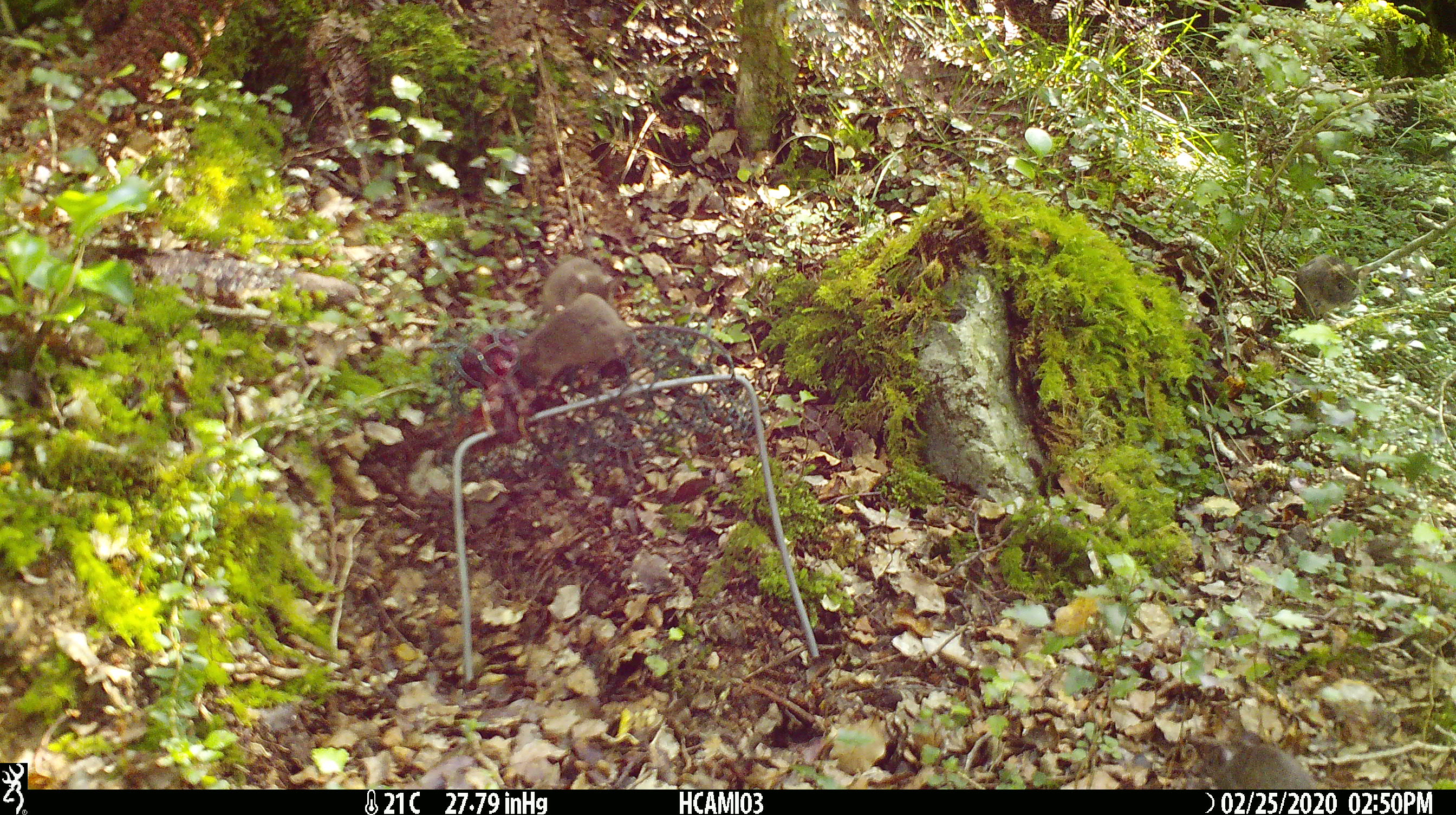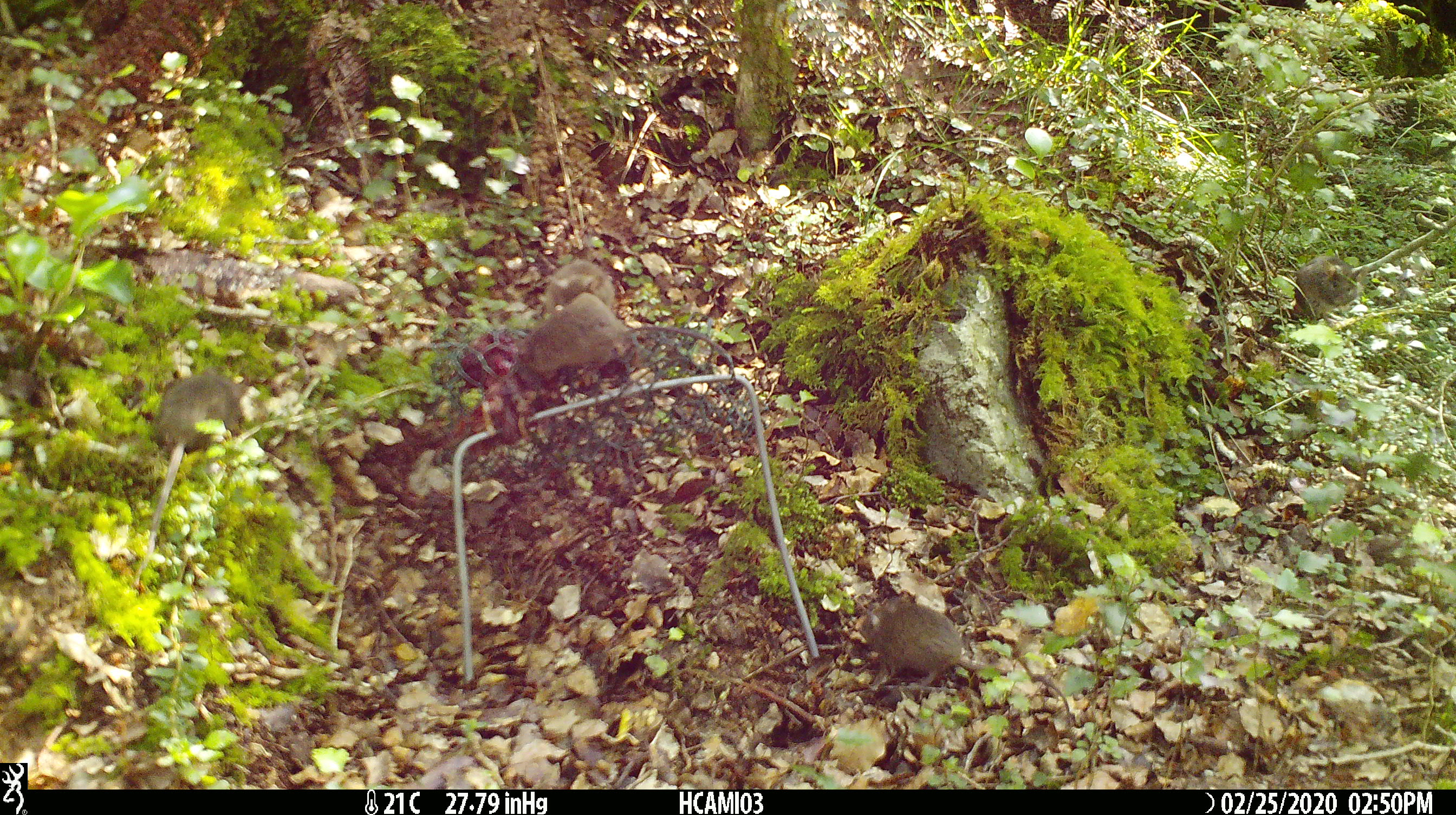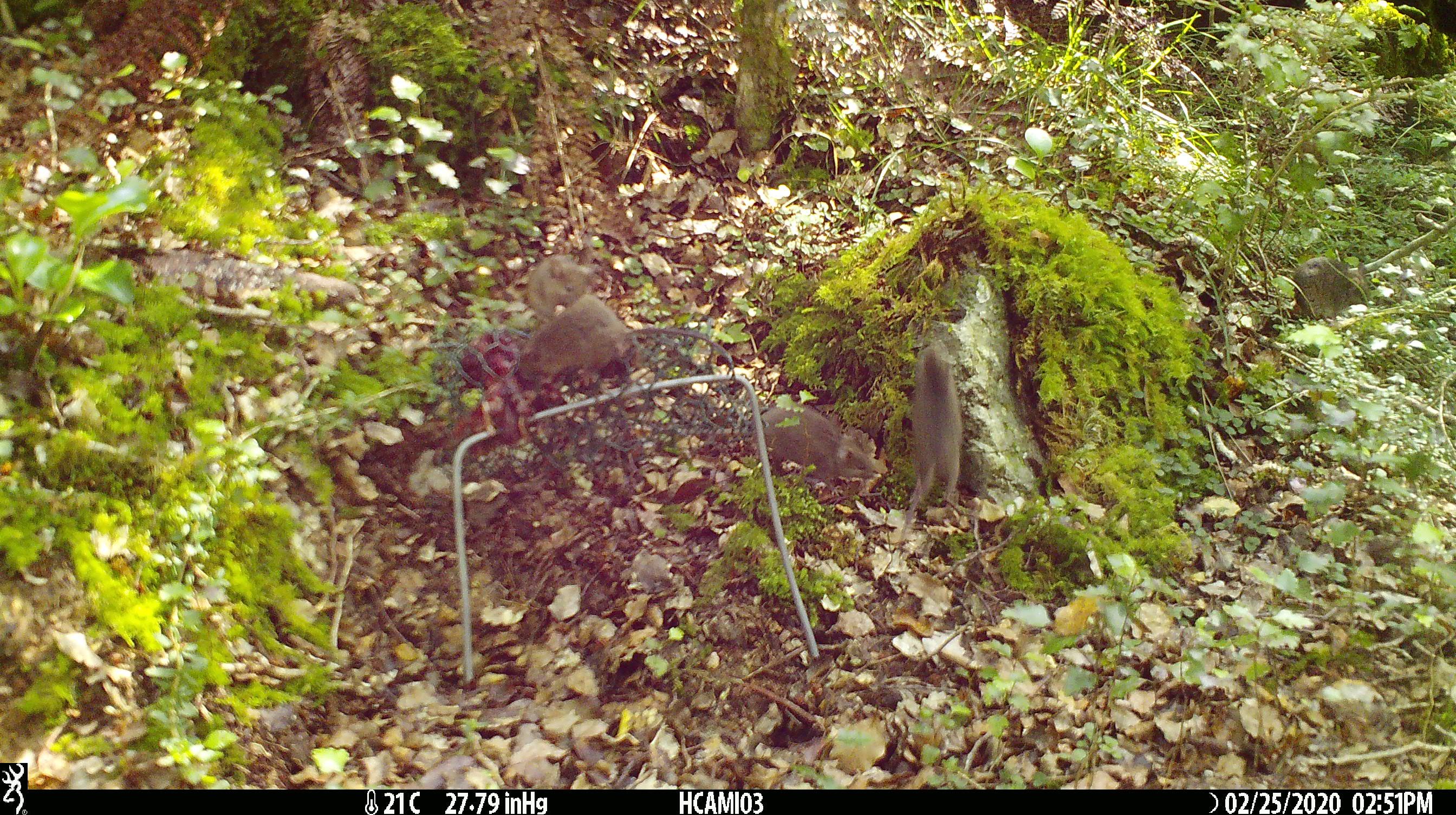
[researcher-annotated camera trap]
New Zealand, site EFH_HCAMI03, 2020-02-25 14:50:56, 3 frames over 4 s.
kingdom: Animalia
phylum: Chordata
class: Mammalia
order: Rodentia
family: Muridae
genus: Mus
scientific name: Mus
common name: mouse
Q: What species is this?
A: Mouse (Mus).